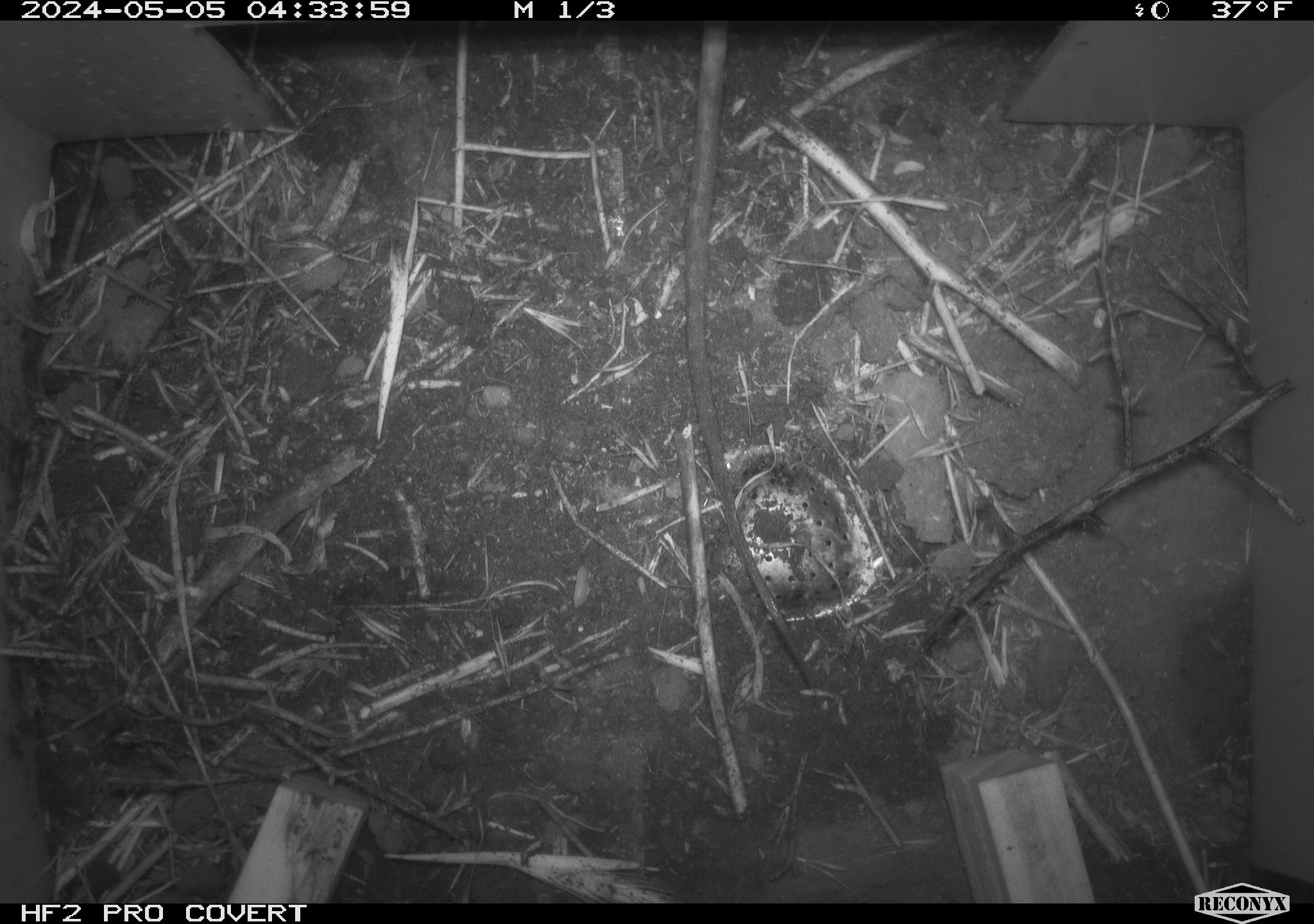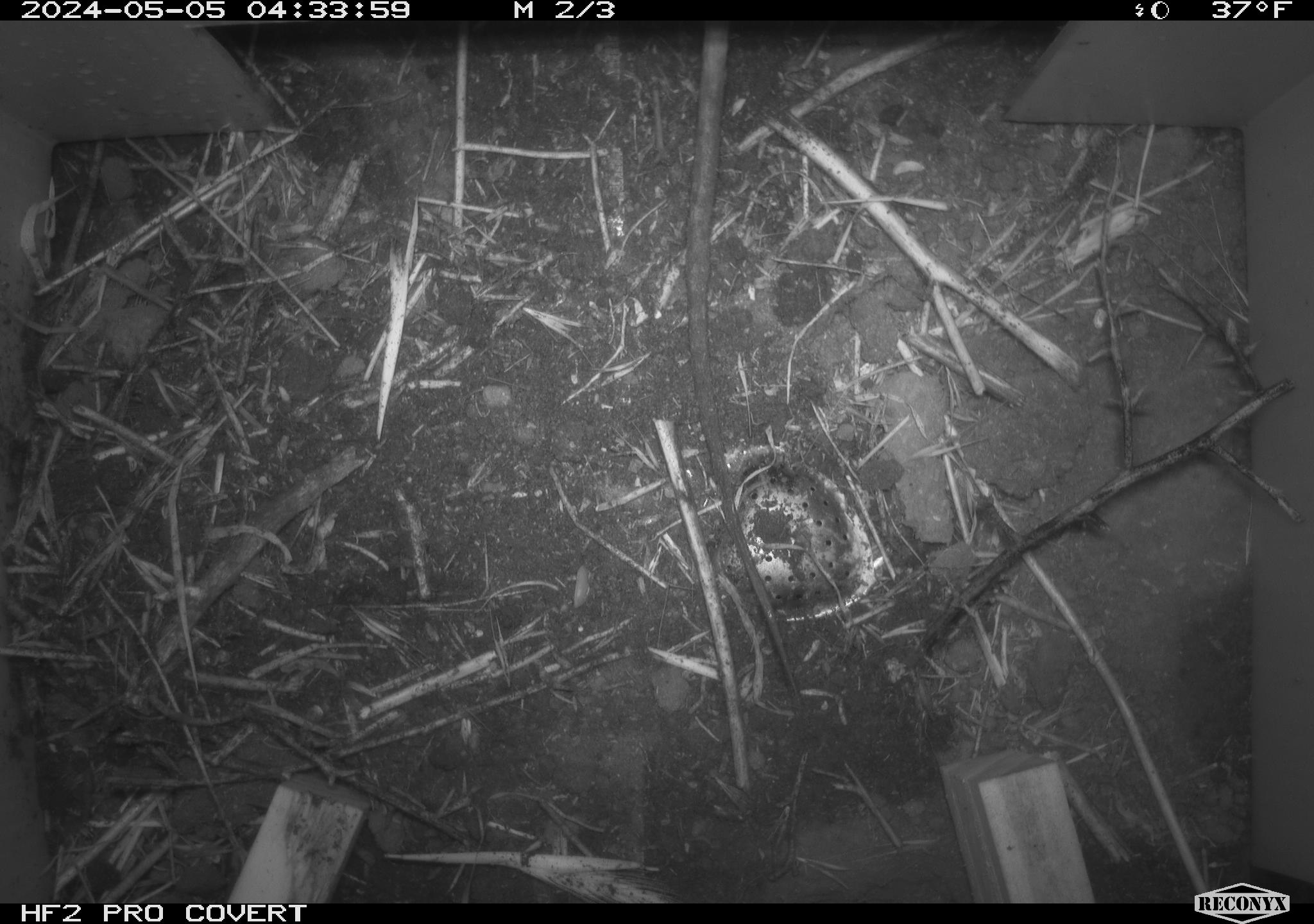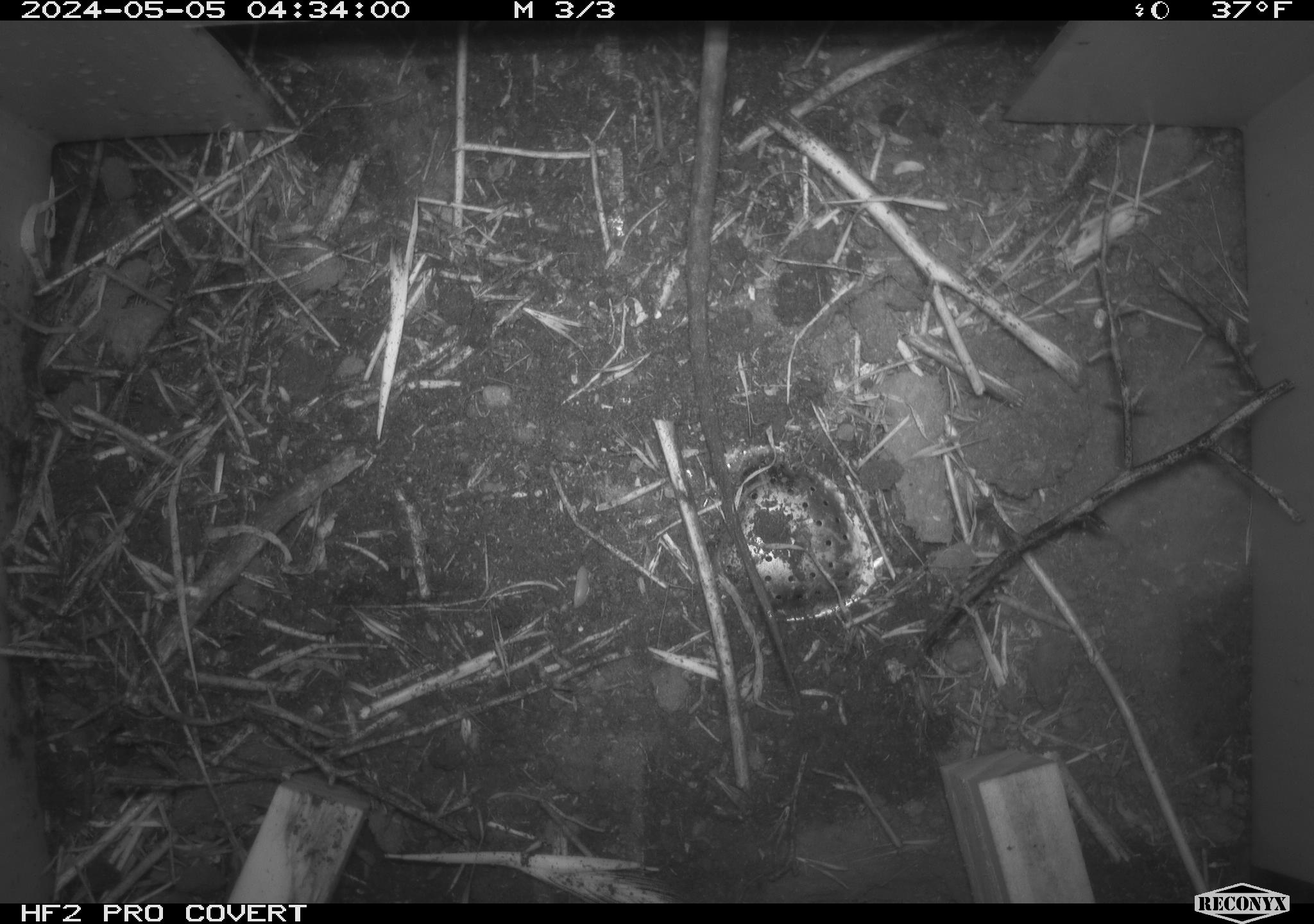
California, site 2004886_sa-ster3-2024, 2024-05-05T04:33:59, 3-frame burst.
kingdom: Animalia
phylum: Chordata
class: Mammalia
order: Rodentia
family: Heteromyidae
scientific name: Heteromyidae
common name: kangaroo rats and pocket mice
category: heteromyidae family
Heteromyidae family (kangaroo rats and pocket mice) (Heteromyidae).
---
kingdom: Animalia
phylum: Chordata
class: Reptilia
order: Squamata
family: Viperidae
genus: Crotalus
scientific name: Crotalus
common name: rattlers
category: crotalus species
Crotalus species (rattlers) (Crotalus).